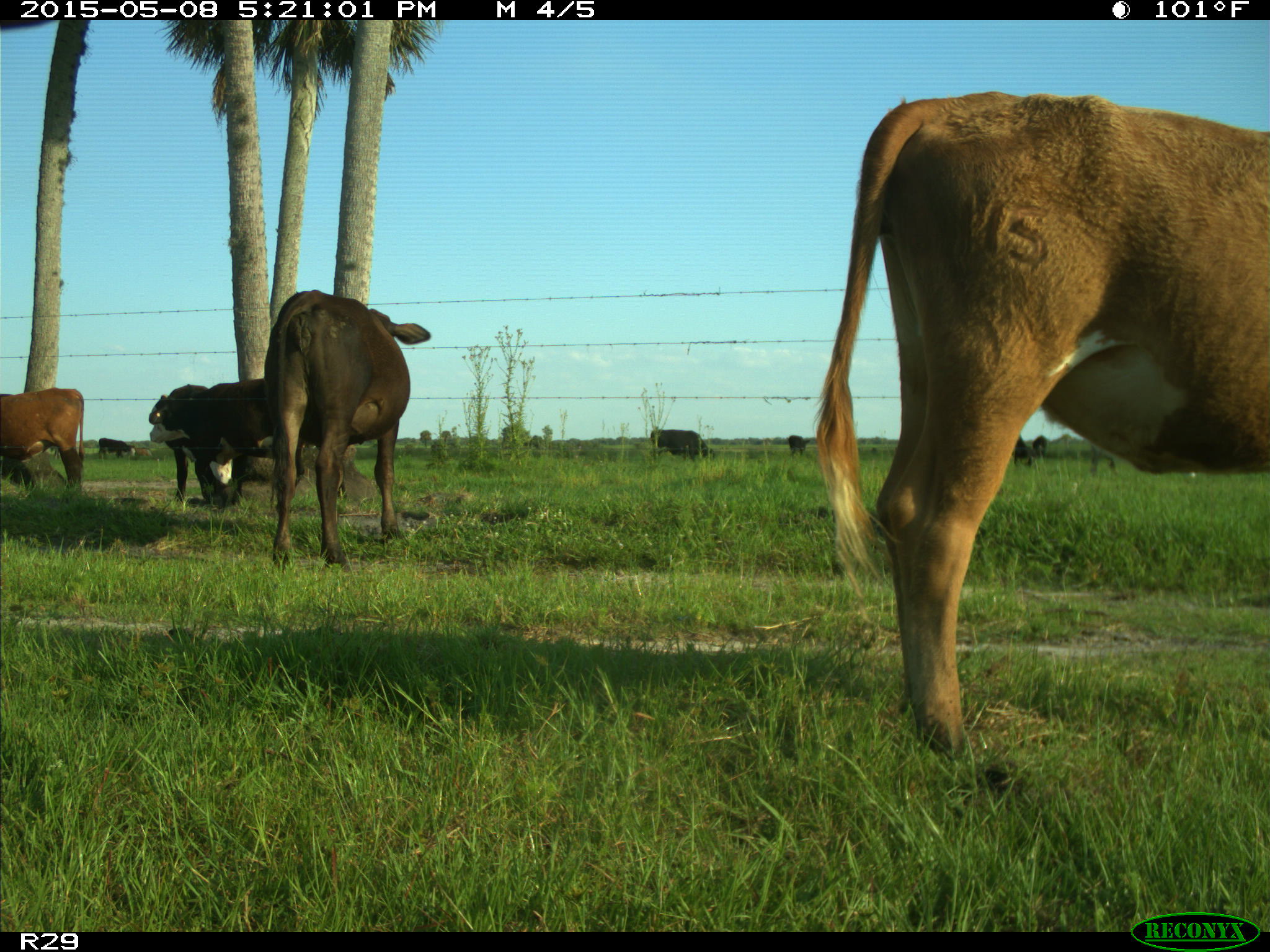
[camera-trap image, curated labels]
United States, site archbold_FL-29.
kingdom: Animalia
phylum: Chordata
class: Mammalia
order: Artiodactyla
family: Bovidae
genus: Bos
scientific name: Bos taurus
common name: domestic cow